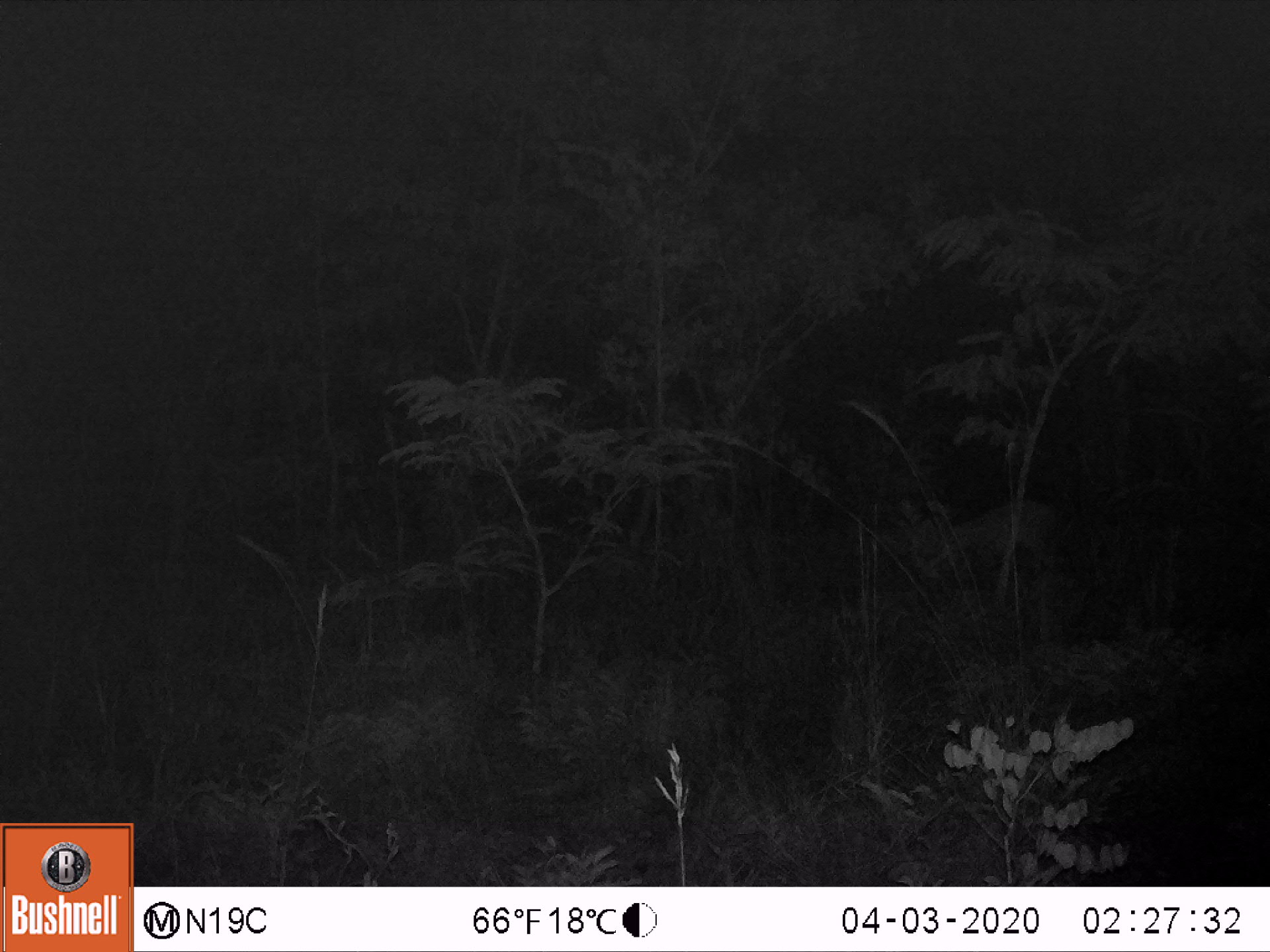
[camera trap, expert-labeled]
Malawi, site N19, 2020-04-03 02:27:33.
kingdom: Animalia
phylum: Chordata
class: Mammalia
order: Artiodactyla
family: Bovidae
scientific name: Antilopinae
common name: small antelope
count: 1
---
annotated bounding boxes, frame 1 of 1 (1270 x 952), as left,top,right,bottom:
small antelope: 897,483,1078,605